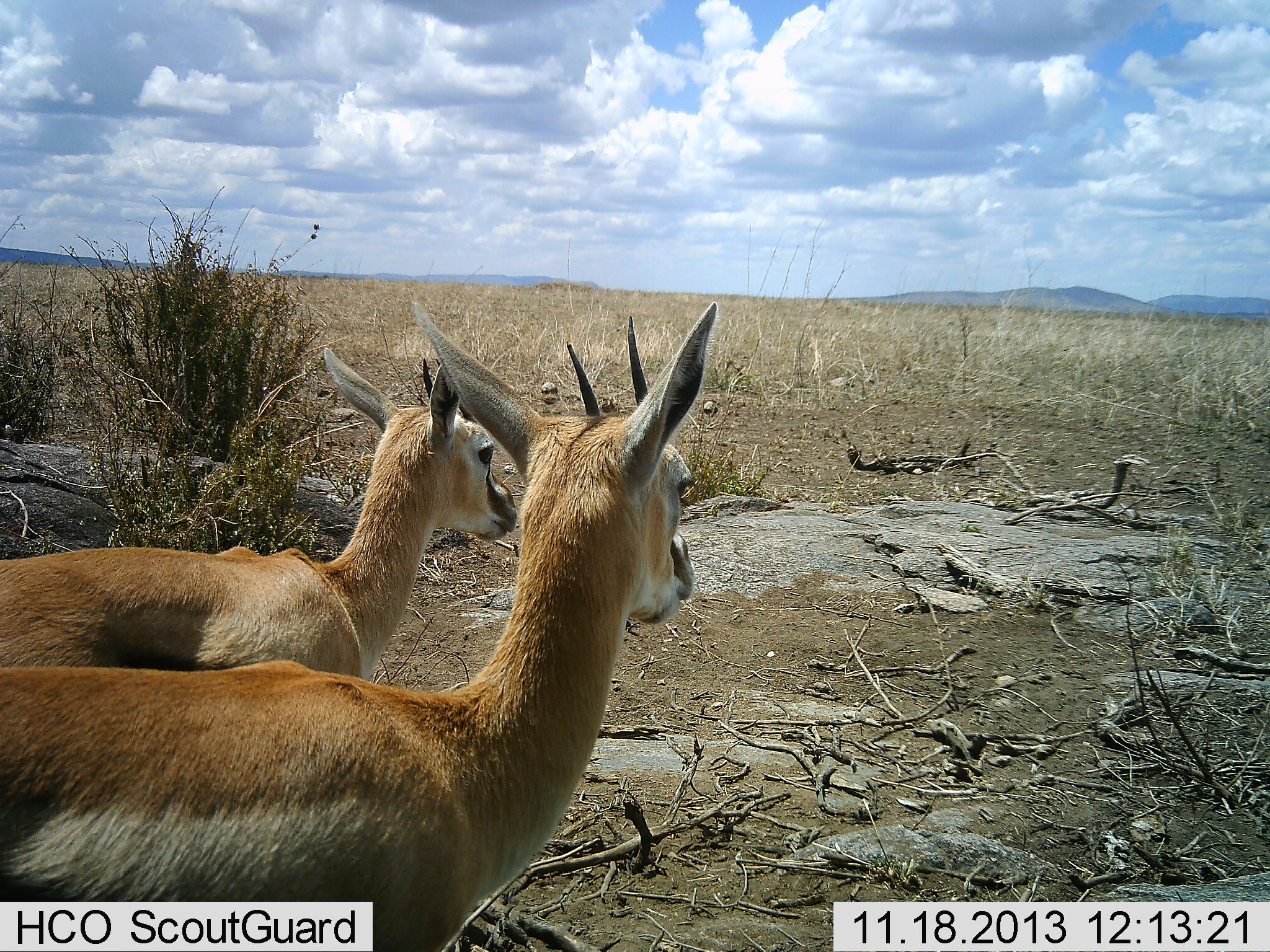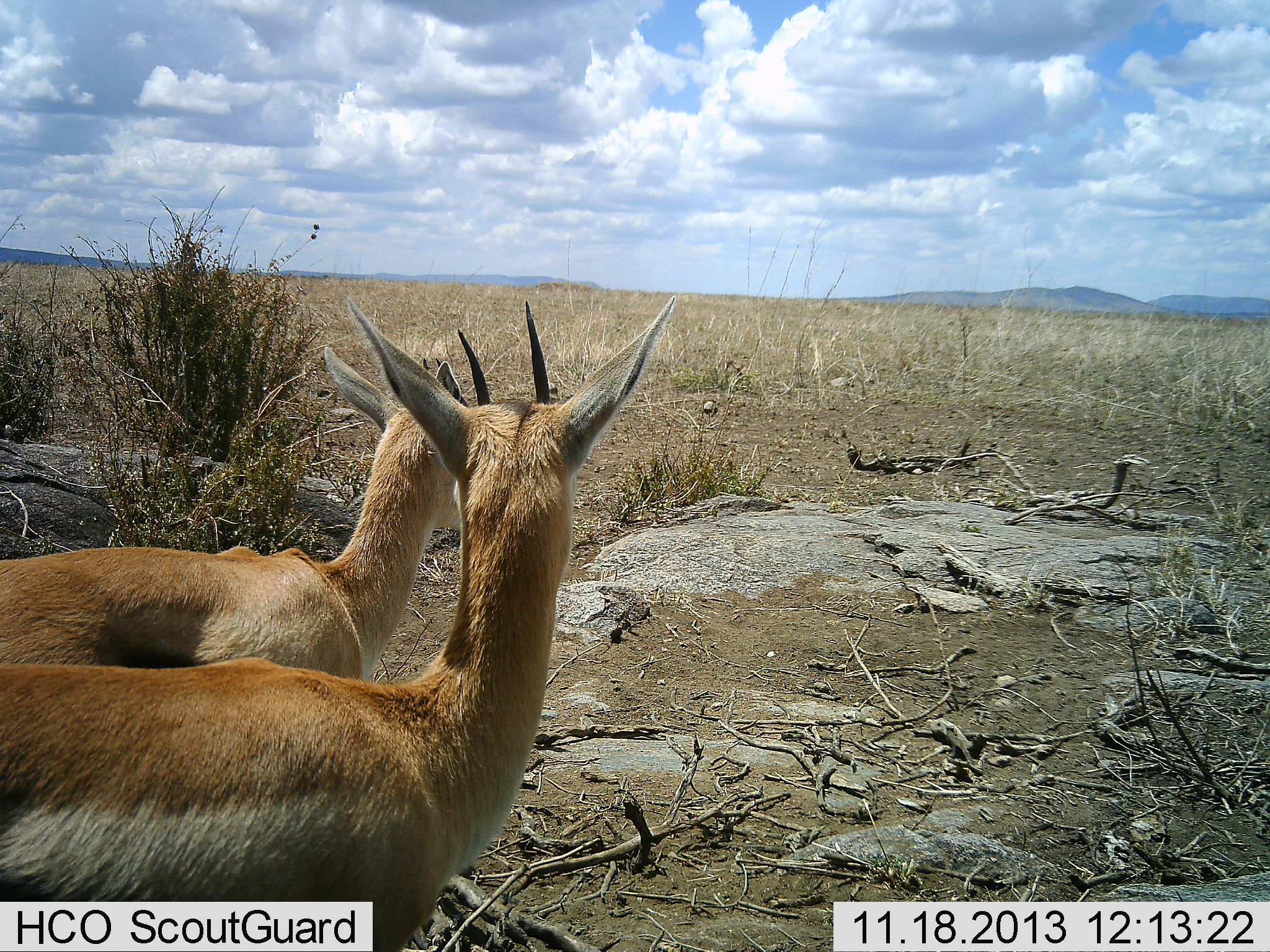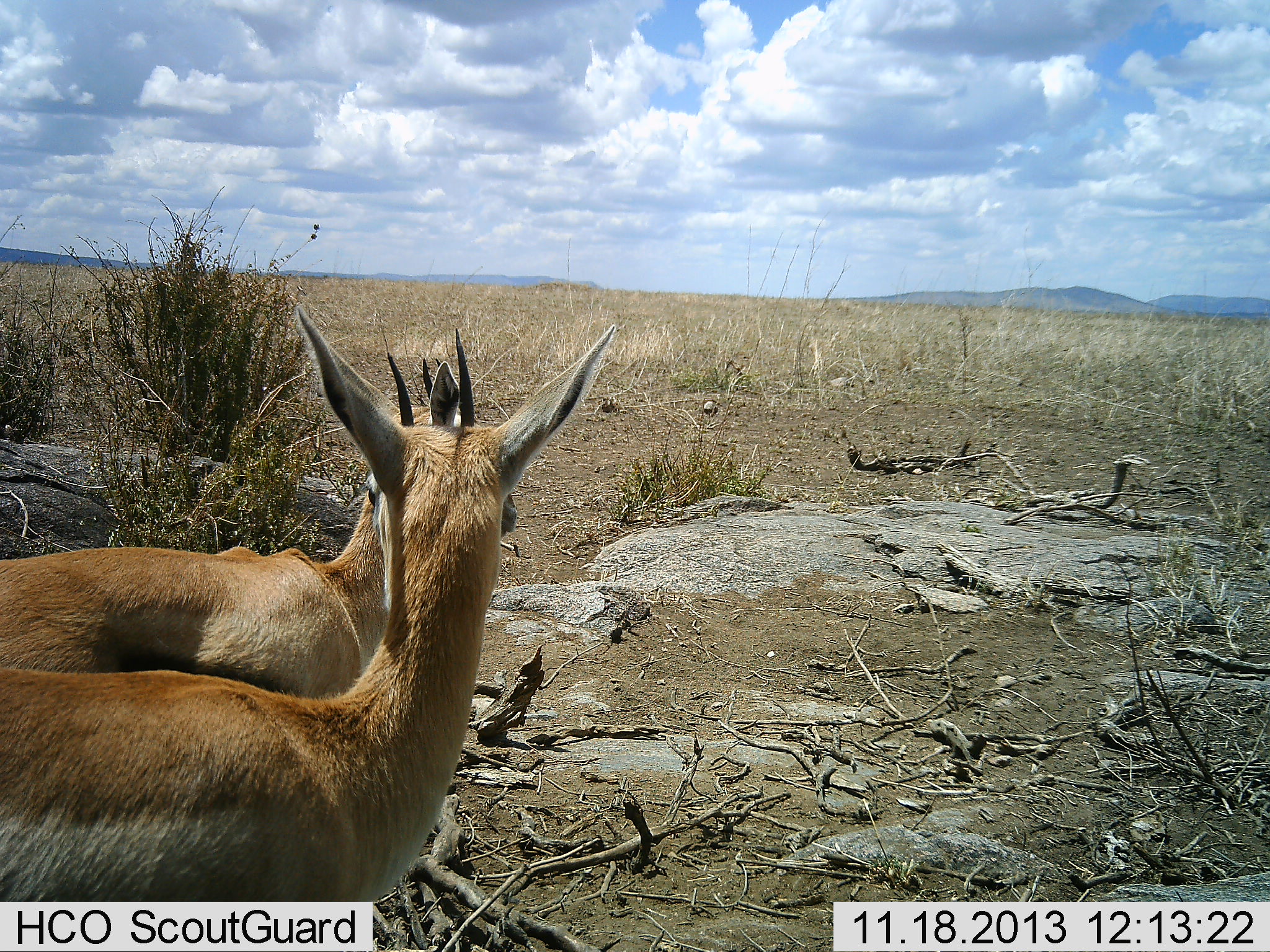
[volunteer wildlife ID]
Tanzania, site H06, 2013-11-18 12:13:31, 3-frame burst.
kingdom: Animalia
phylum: Chordata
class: Mammalia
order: Artiodactyla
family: Bovidae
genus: Eudorcas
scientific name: Eudorcas thomsonii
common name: thomson's gazelle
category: gazellethomsons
Gazellethomsons (thomson's gazelle) (Eudorcas thomsonii), count 2. Behavior (volunteer vote fractions): standing 91%, resting 0%, moving 9%, interacting 0%. Young present (vote fraction): 9%. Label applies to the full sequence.